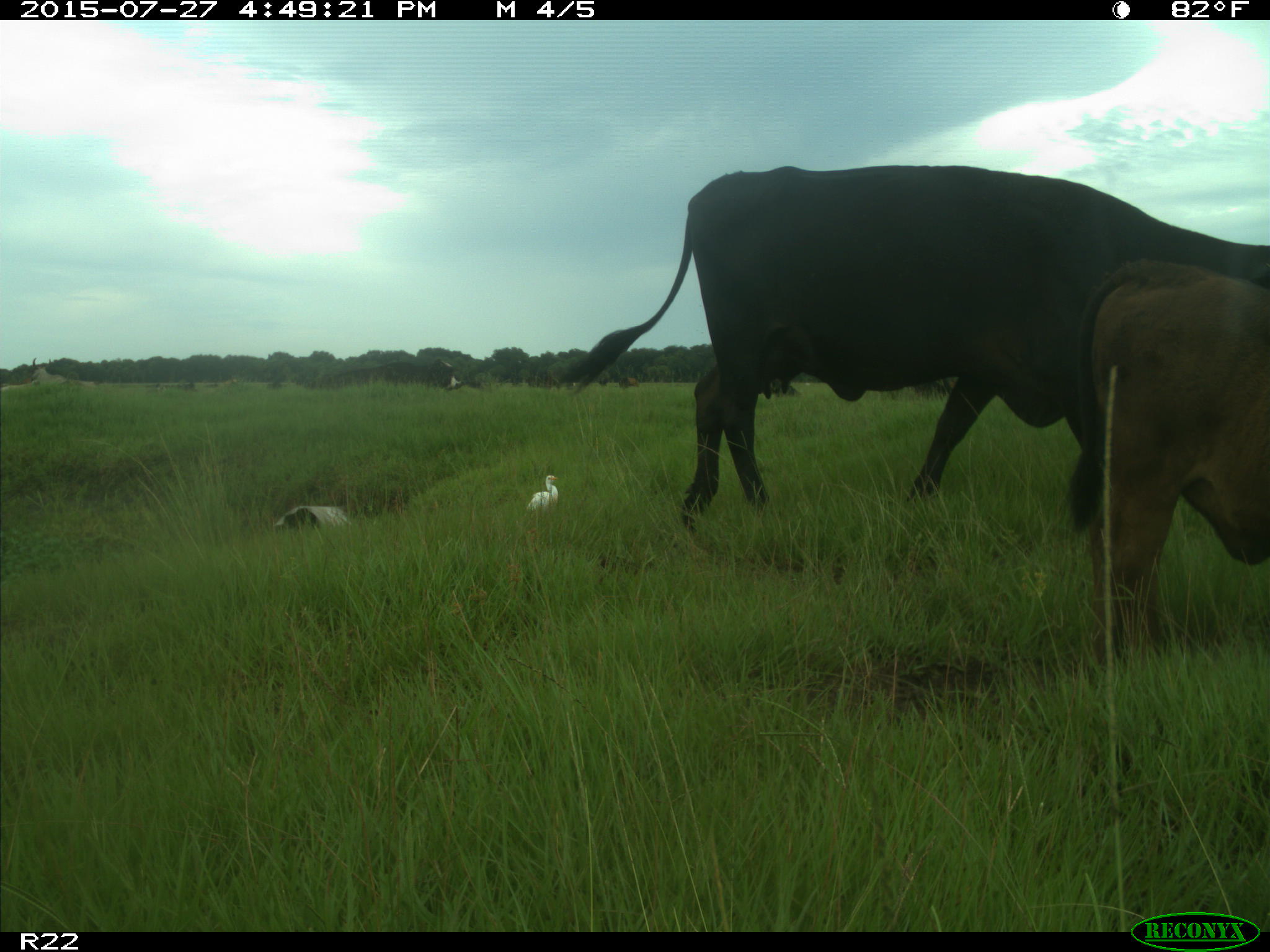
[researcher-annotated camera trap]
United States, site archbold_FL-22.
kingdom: Animalia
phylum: Chordata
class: Mammalia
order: Artiodactyla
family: Bovidae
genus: Bos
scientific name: Bos taurus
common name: domestic cow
Bos taurus (domestic cow).